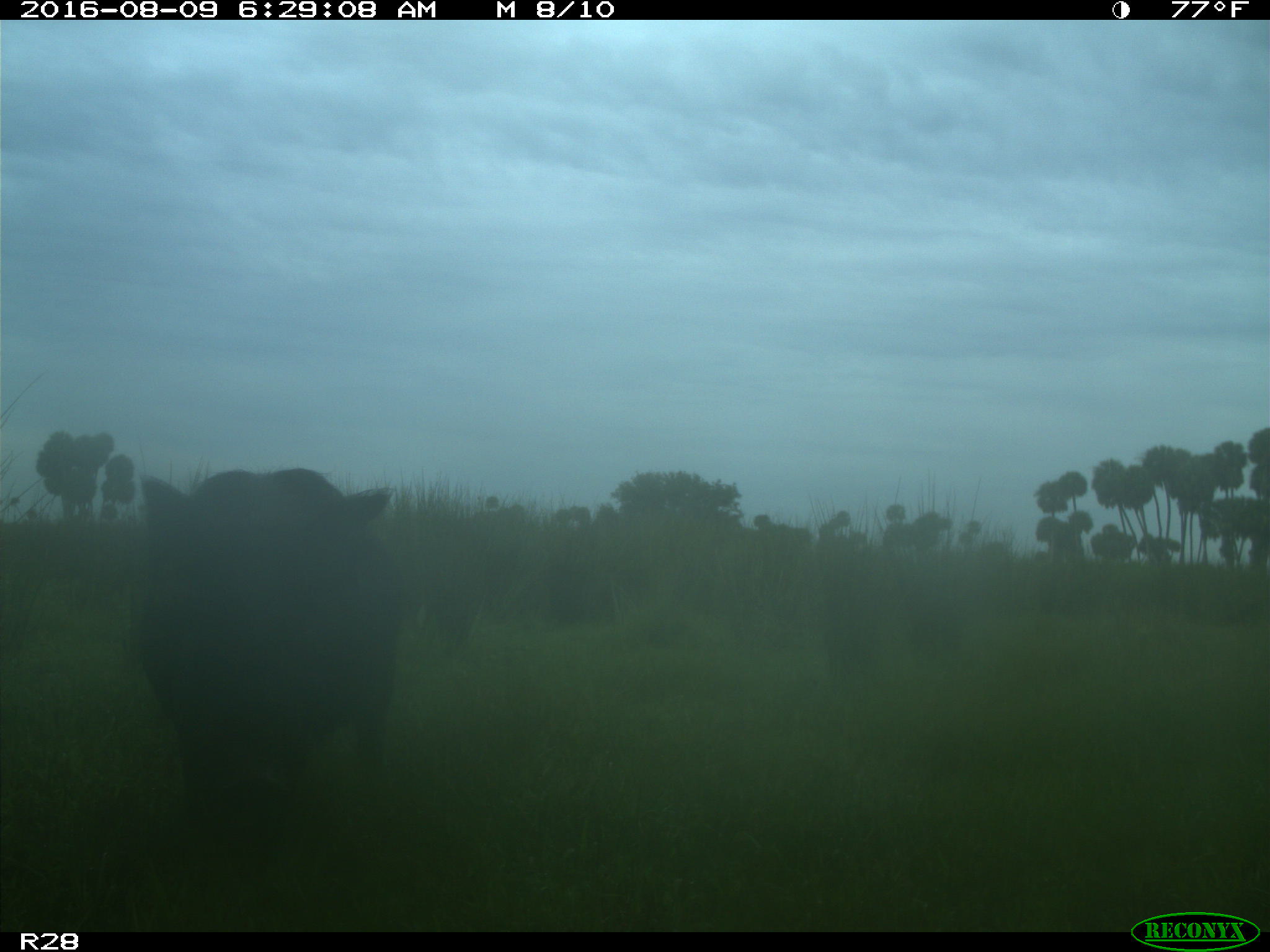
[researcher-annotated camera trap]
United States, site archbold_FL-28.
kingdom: Animalia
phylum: Chordata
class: Mammalia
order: Artiodactyla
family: Suidae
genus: Sus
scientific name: Sus scrofa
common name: wild boar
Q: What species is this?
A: Sus scrofa (wild boar).